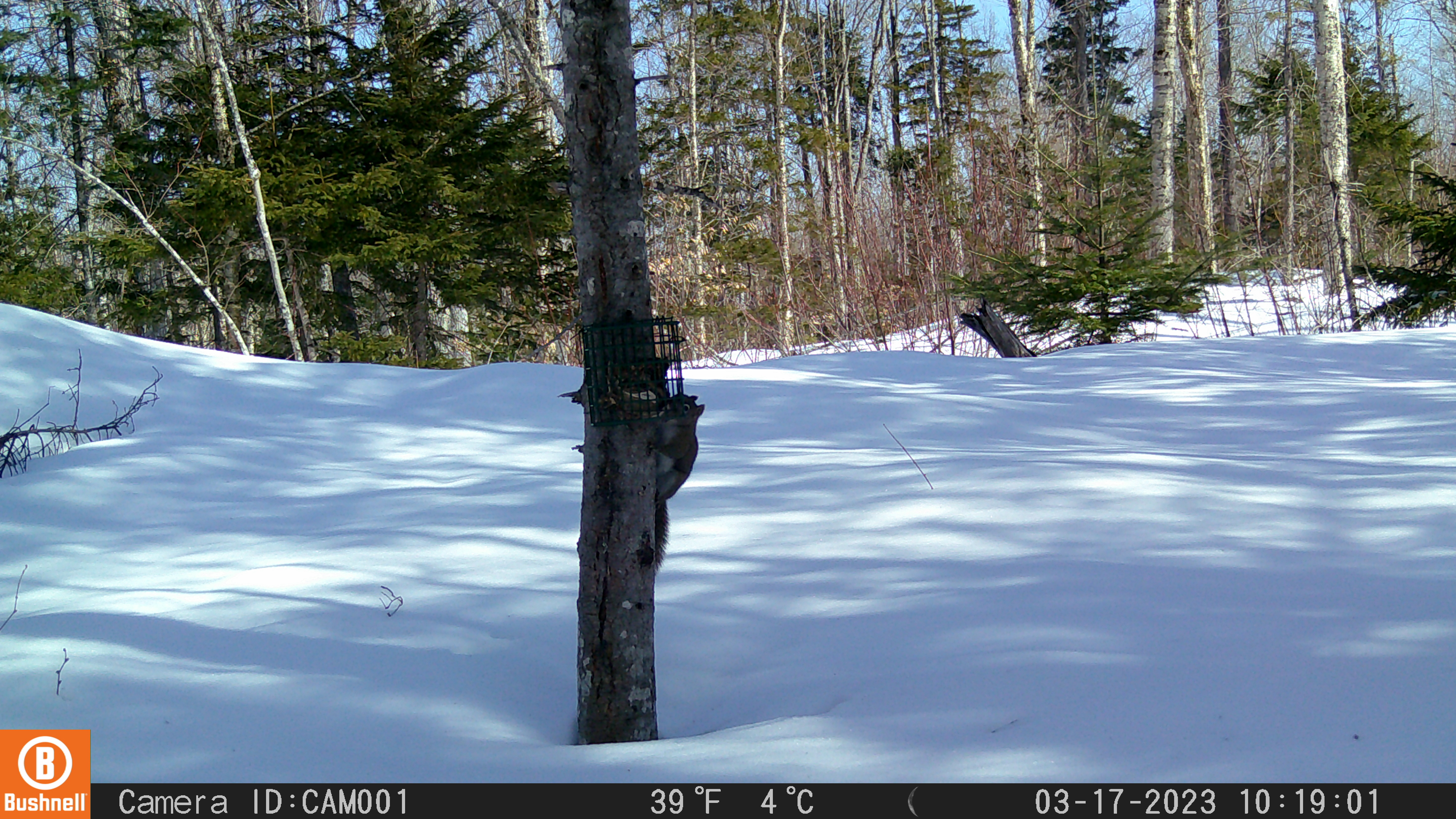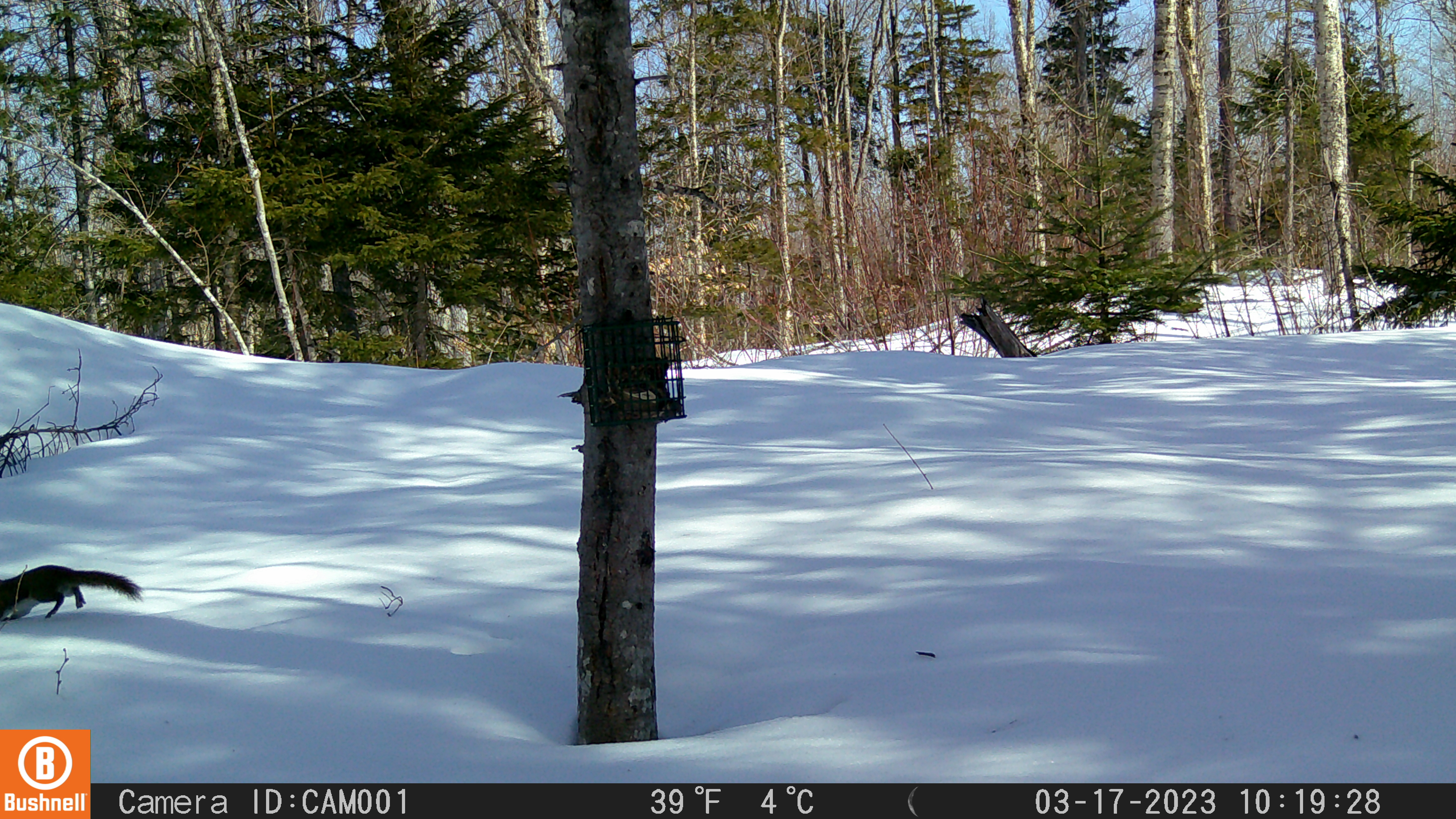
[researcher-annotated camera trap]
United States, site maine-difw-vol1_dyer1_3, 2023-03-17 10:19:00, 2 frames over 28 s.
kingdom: Animalia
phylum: Chordata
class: Mammalia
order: Rodentia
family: Sciuridae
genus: Tamiasciurus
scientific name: Tamiasciurus hudsonicus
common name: red squirrel